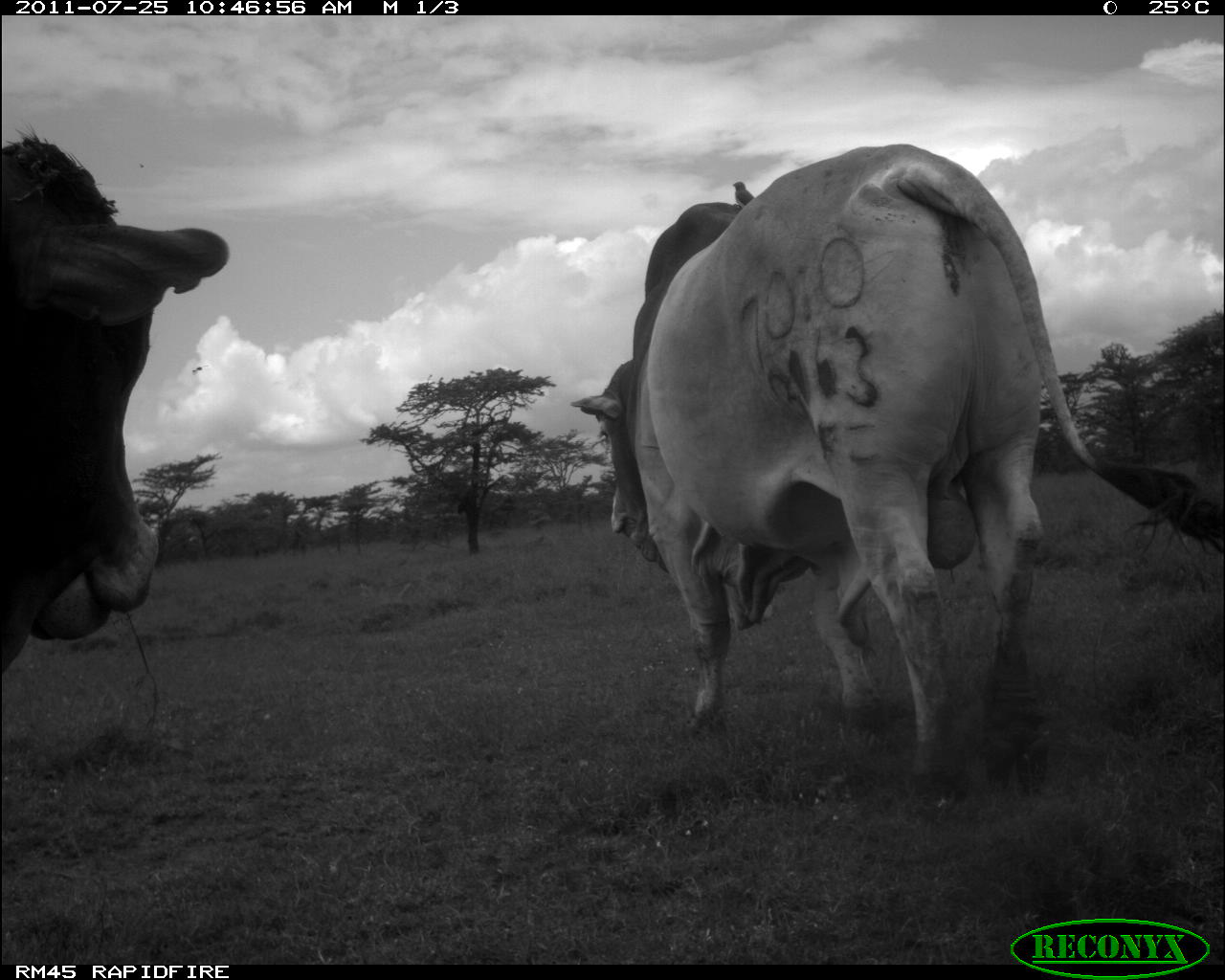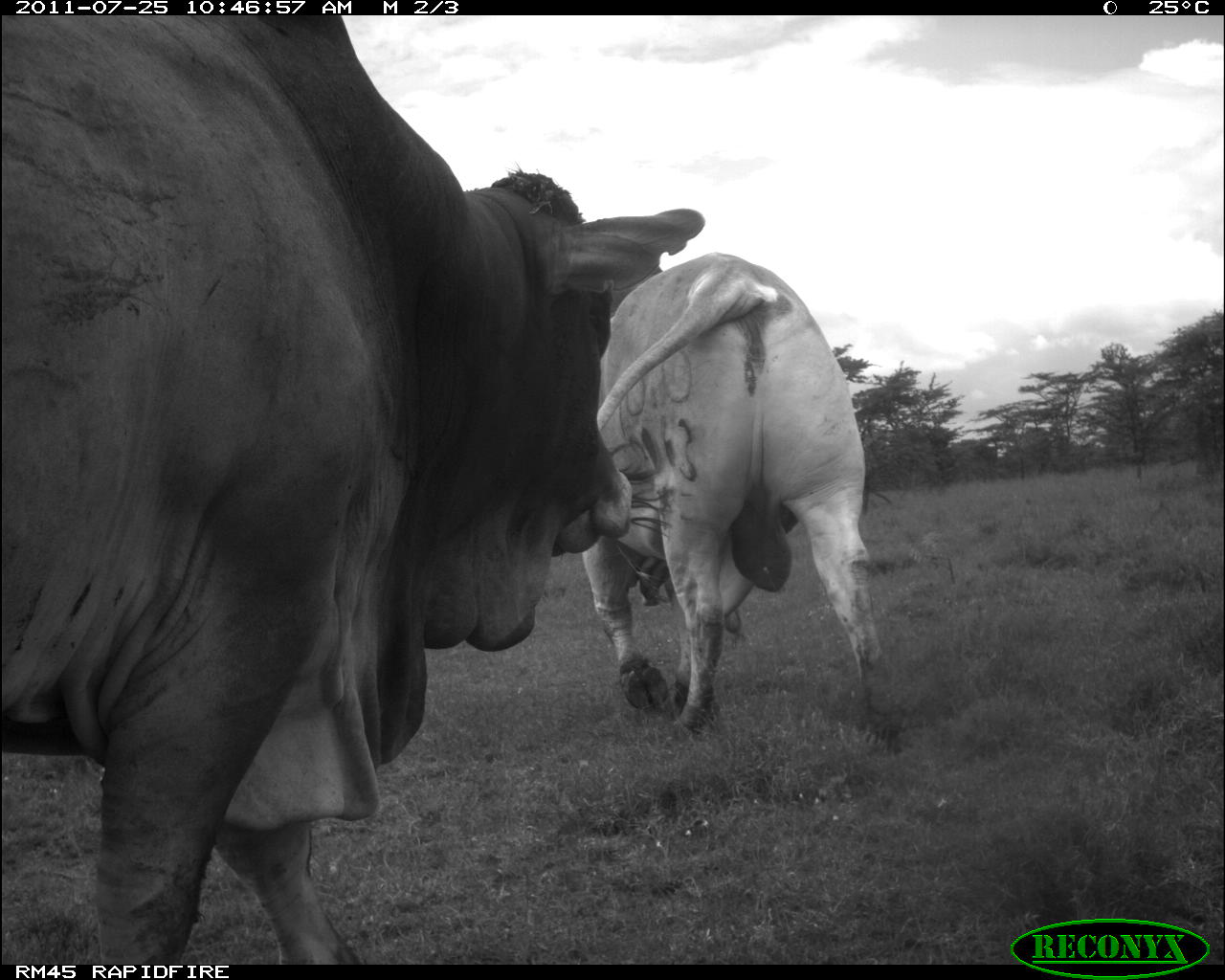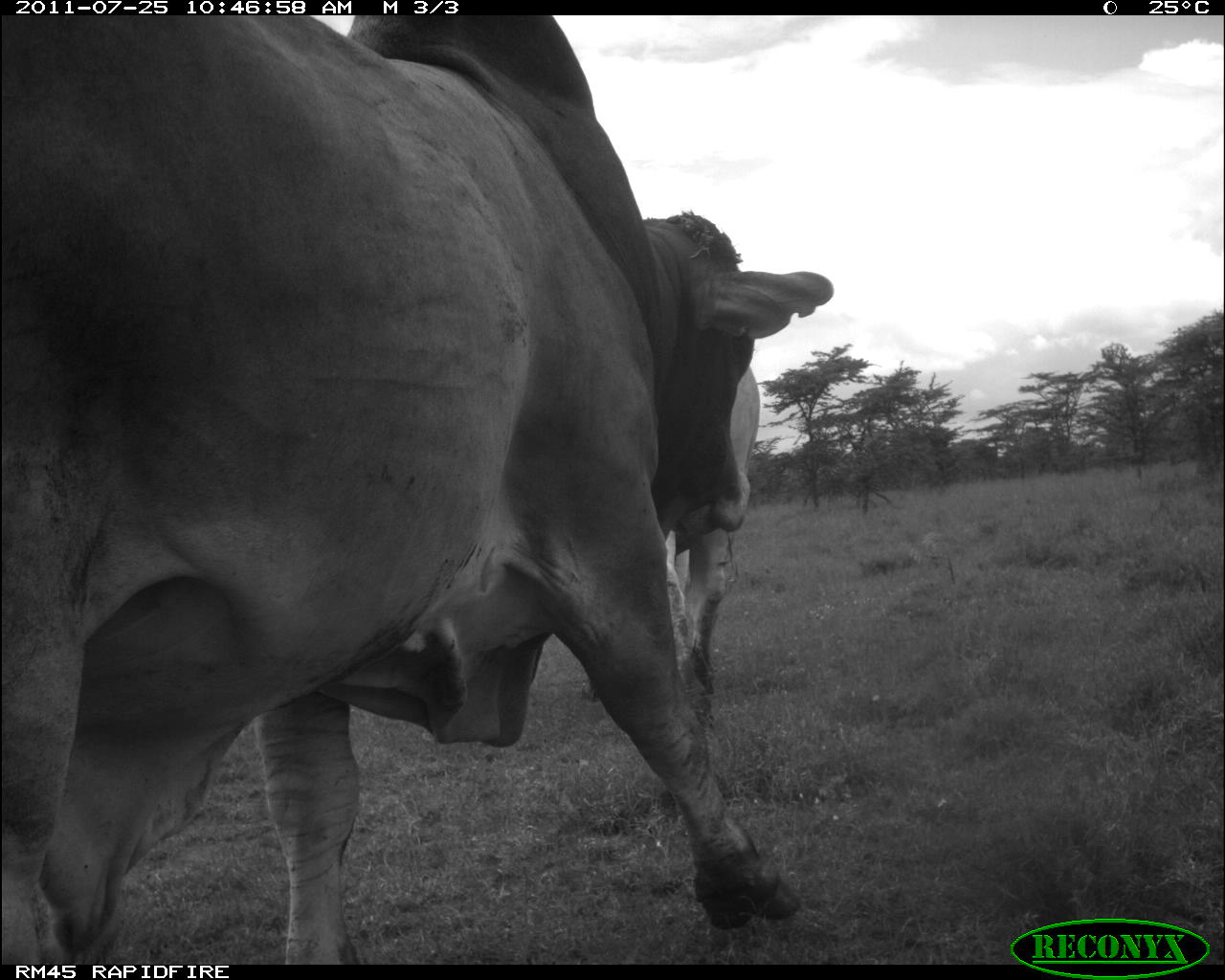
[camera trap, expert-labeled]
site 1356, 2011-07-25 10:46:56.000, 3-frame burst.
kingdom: Animalia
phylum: Chordata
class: Mammalia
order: Artiodactyla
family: Bovidae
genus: Bos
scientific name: Bos taurus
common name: domestic cattle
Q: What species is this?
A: Bos taurus (domestic cattle).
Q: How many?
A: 2.